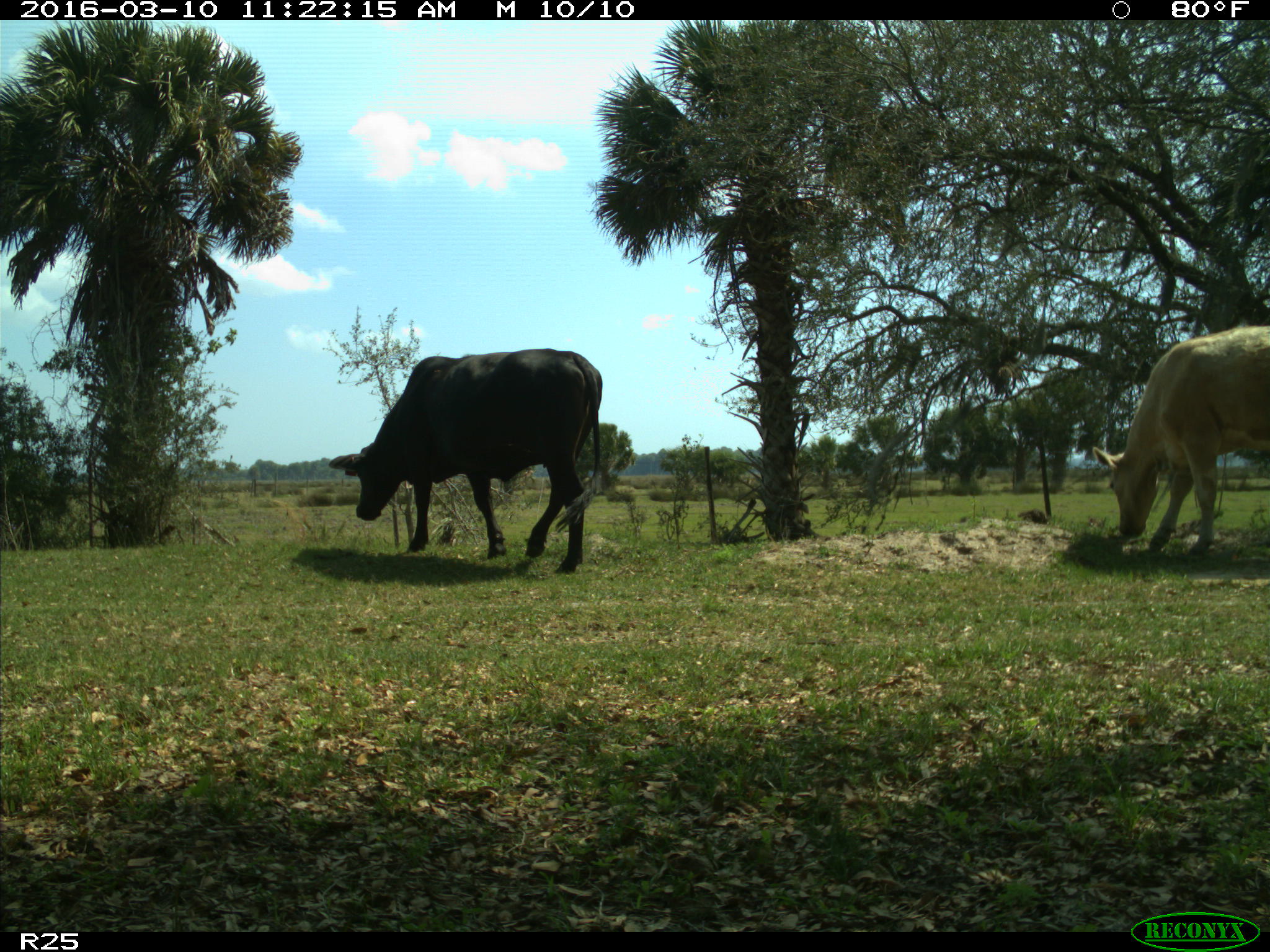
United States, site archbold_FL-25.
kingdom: Animalia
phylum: Chordata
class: Mammalia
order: Artiodactyla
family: Bovidae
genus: Bos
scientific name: Bos taurus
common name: domestic cow